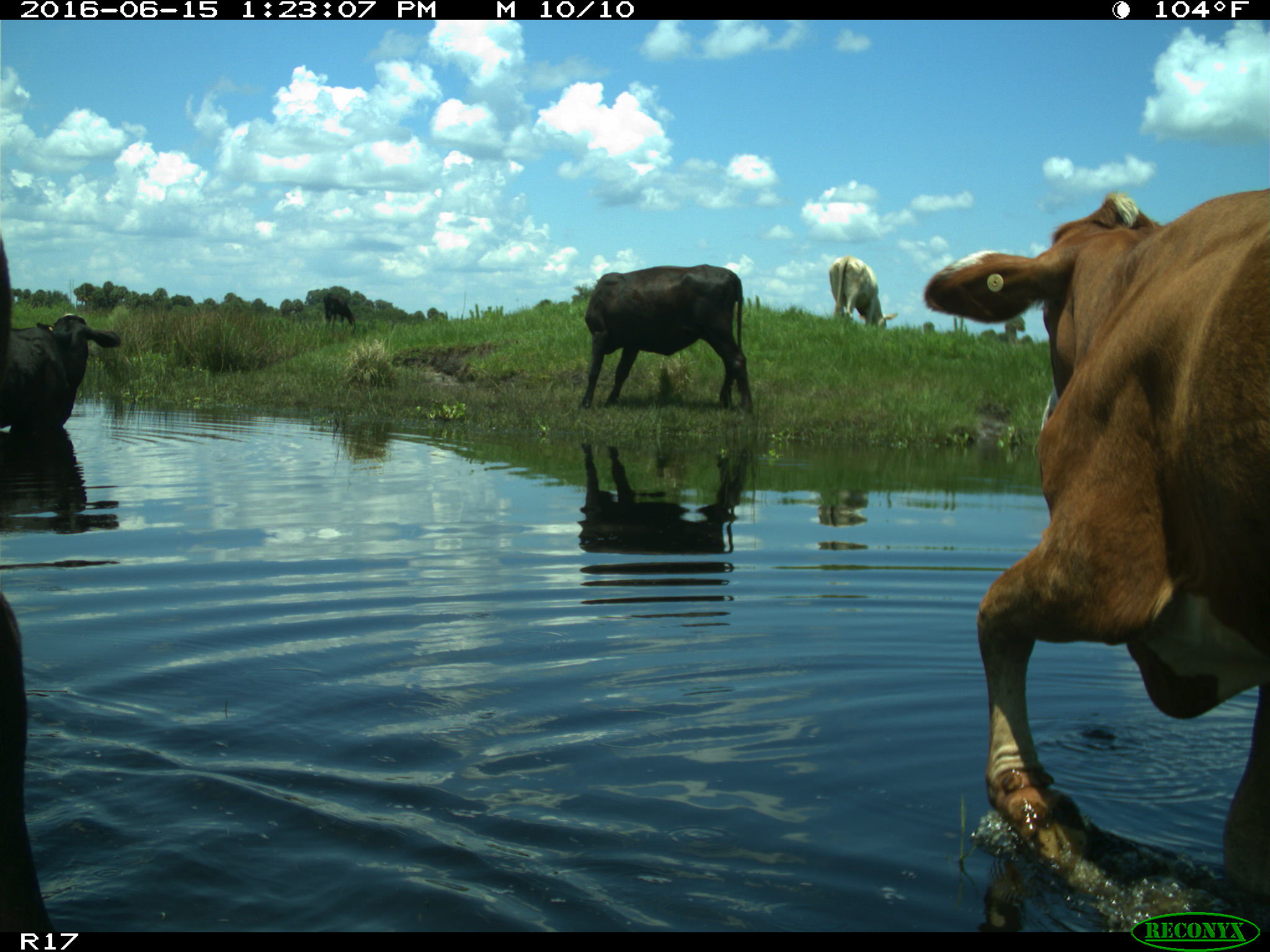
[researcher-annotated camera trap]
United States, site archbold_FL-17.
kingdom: Animalia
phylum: Chordata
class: Mammalia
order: Artiodactyla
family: Bovidae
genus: Bos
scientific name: Bos taurus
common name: domestic cow